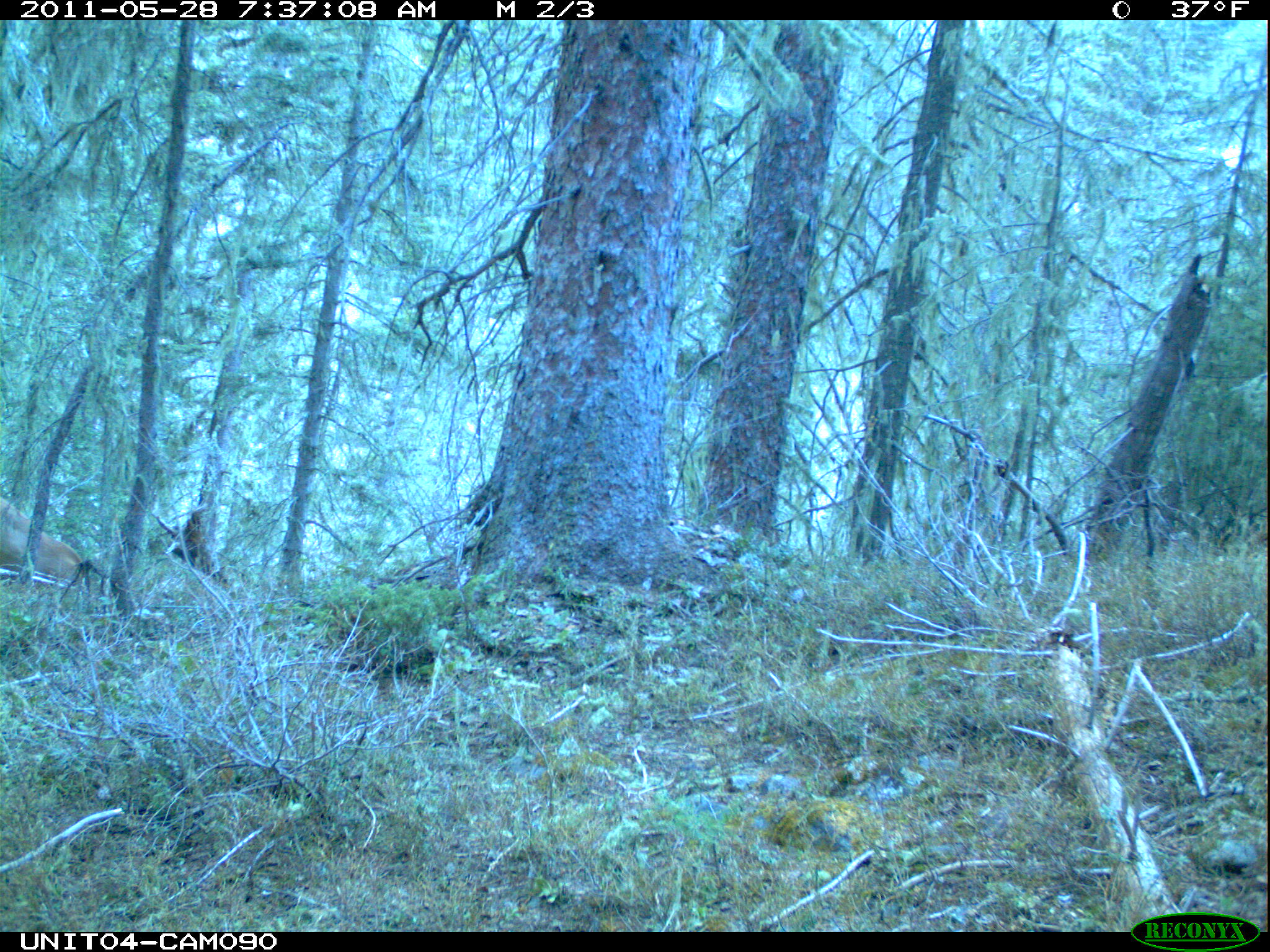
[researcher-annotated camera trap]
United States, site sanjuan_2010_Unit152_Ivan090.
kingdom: Animalia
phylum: Chordata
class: Mammalia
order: Artiodactyla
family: Cervidae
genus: Cervus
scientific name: Cervus elaphus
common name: red deer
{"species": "Cervus elaphus (red deer)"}